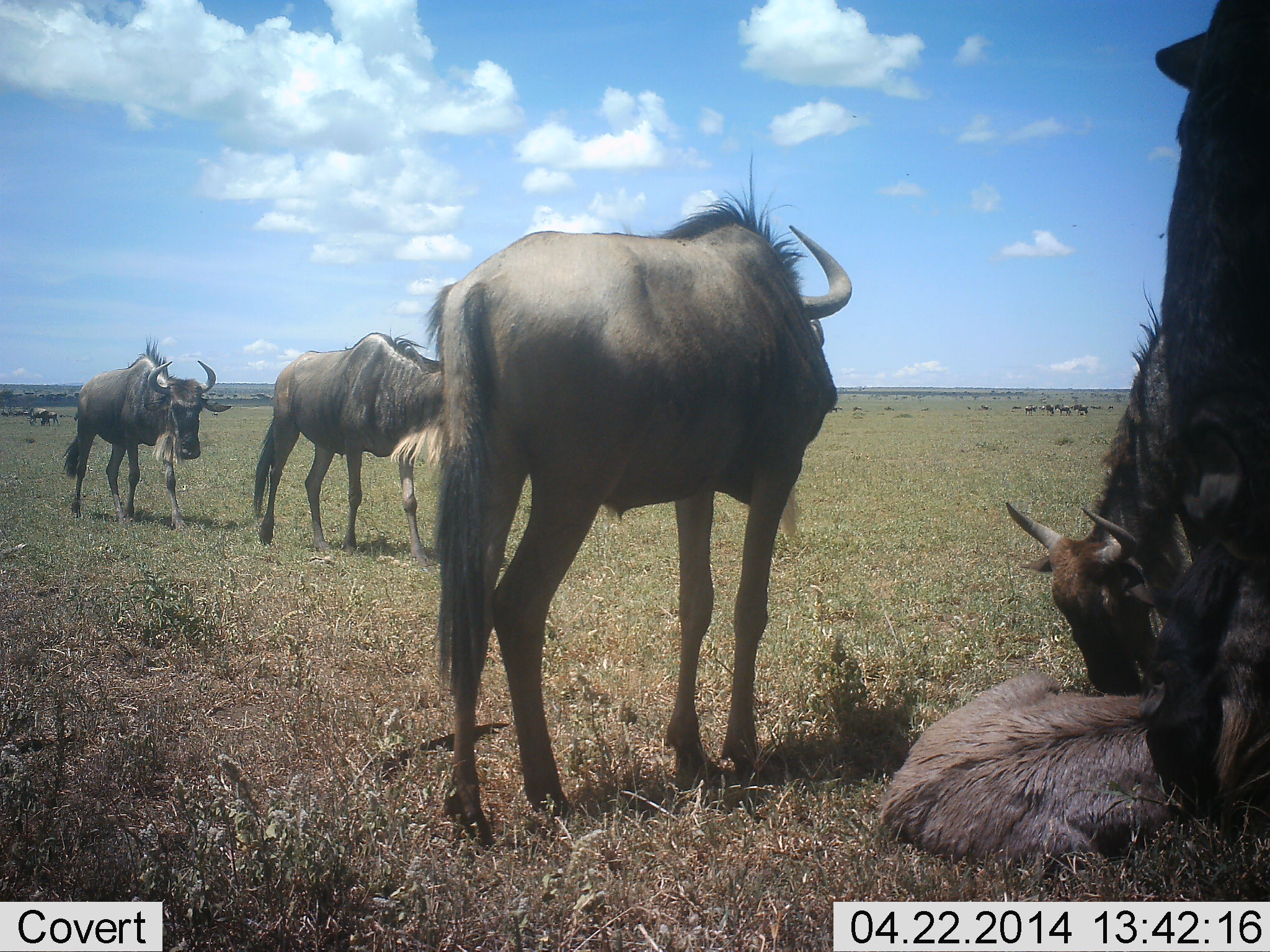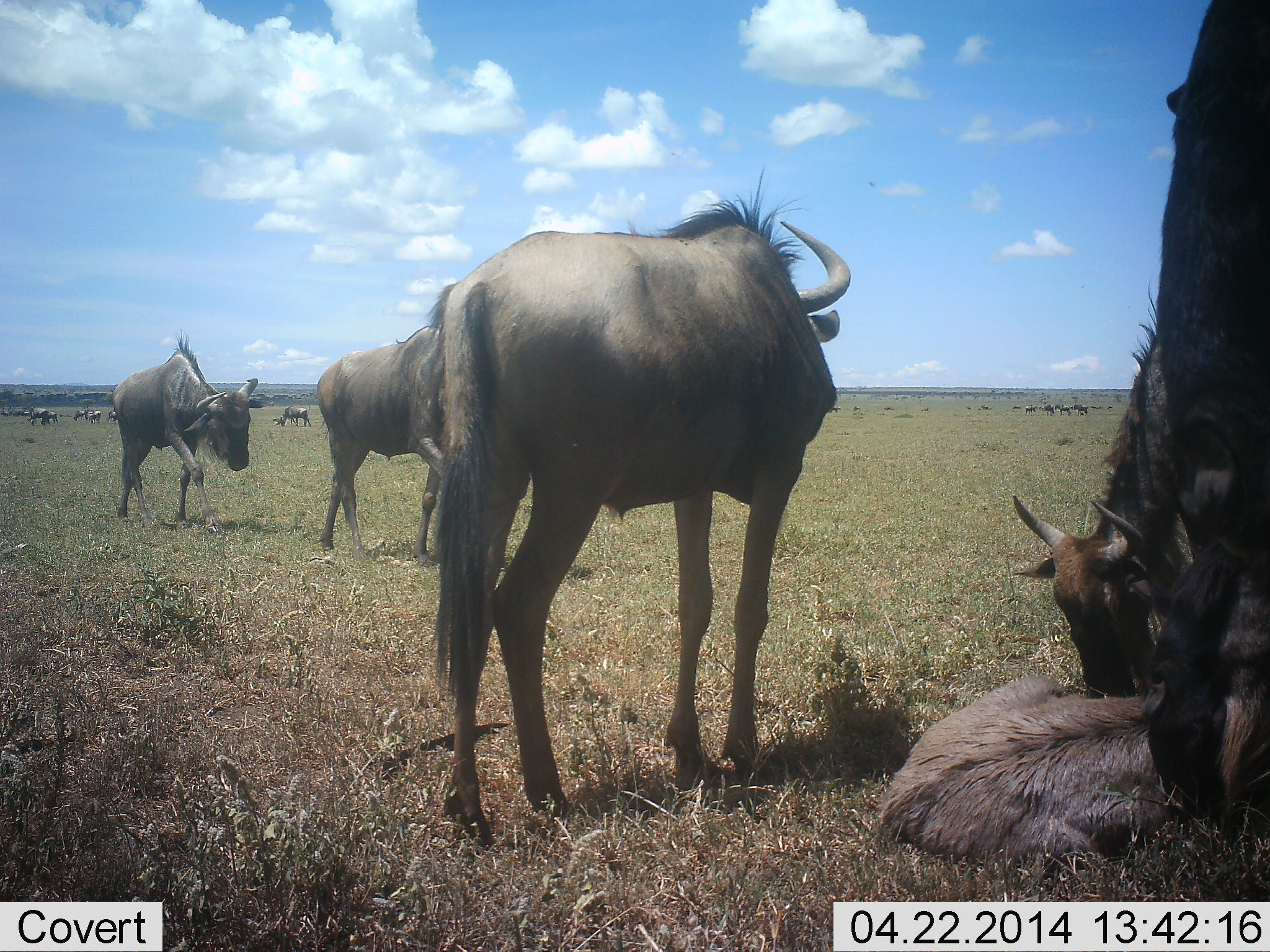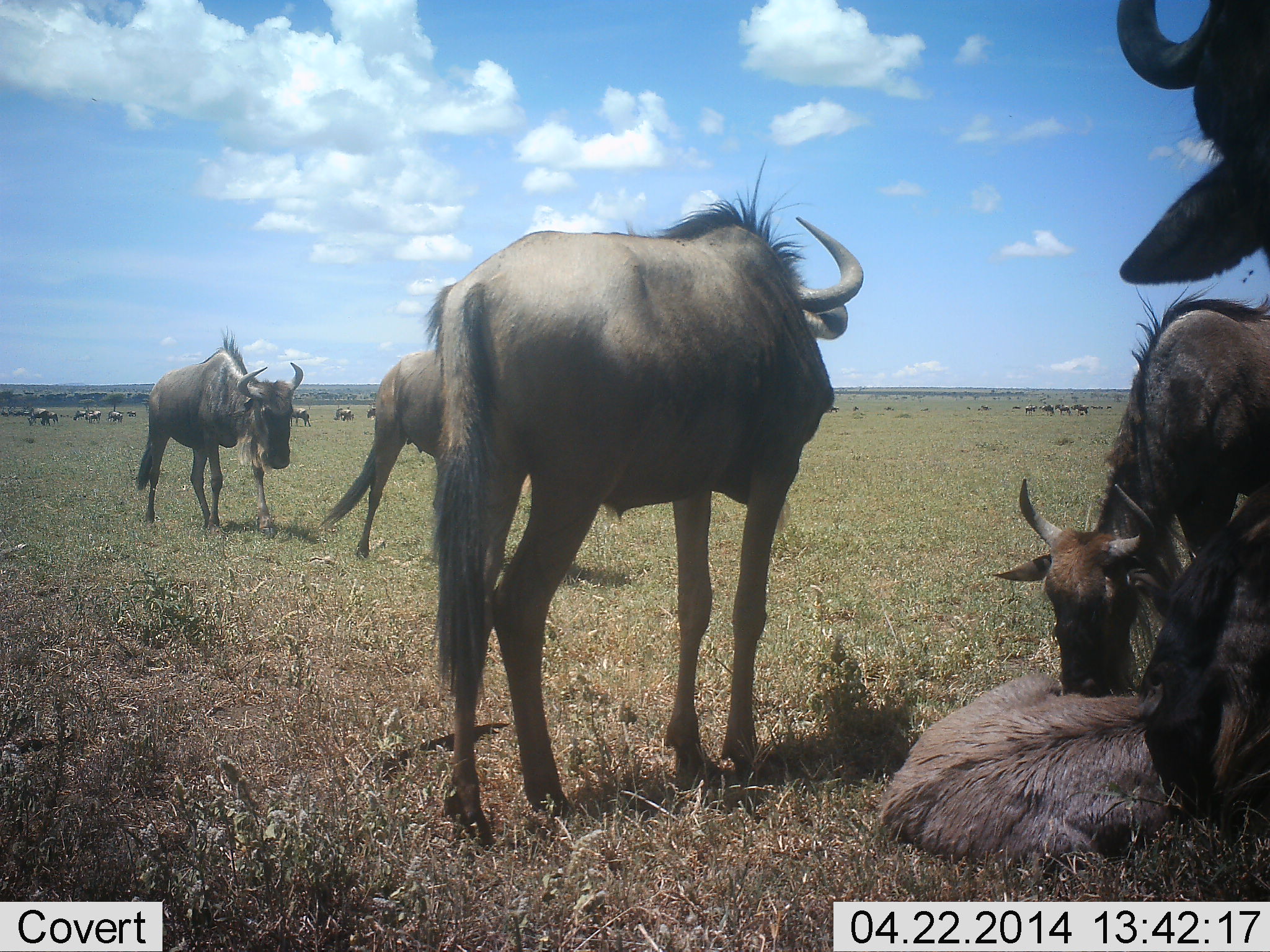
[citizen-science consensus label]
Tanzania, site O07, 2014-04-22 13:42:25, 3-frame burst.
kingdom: Animalia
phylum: Chordata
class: Mammalia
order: Artiodactyla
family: Bovidae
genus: Connochaetes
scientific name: Connochaetes taurinus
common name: blue wildebeest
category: wildebeest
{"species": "wildebeest (blue wildebeest) (Connochaetes taurinus)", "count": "11-50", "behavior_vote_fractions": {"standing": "70%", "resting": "60%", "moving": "60%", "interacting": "50%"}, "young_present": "60%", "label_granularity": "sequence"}